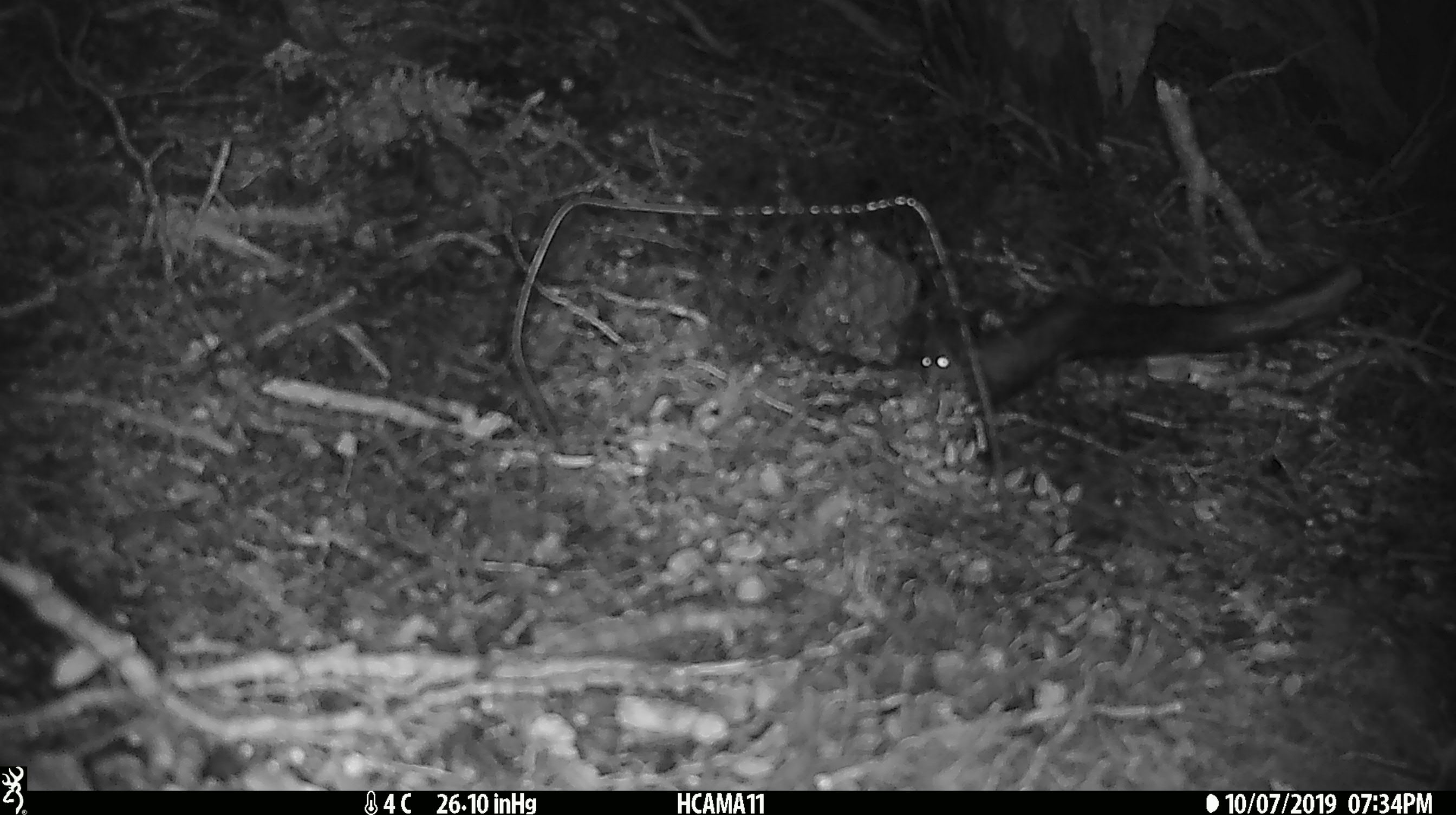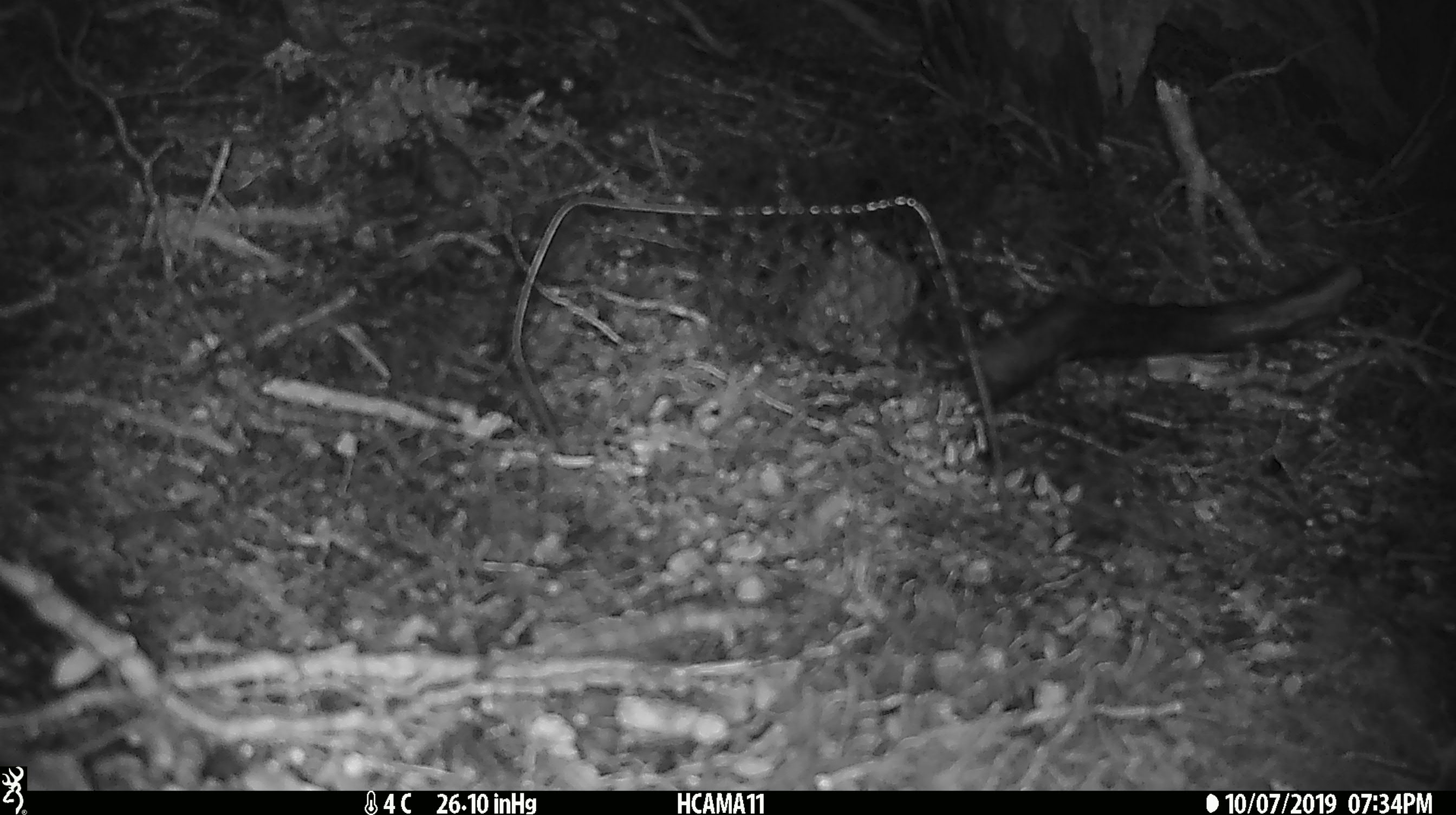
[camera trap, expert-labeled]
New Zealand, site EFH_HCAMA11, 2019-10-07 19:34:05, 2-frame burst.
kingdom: Animalia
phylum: Chordata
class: Mammalia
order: Rodentia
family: Muridae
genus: Mus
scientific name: Mus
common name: mouse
Mouse (Mus).